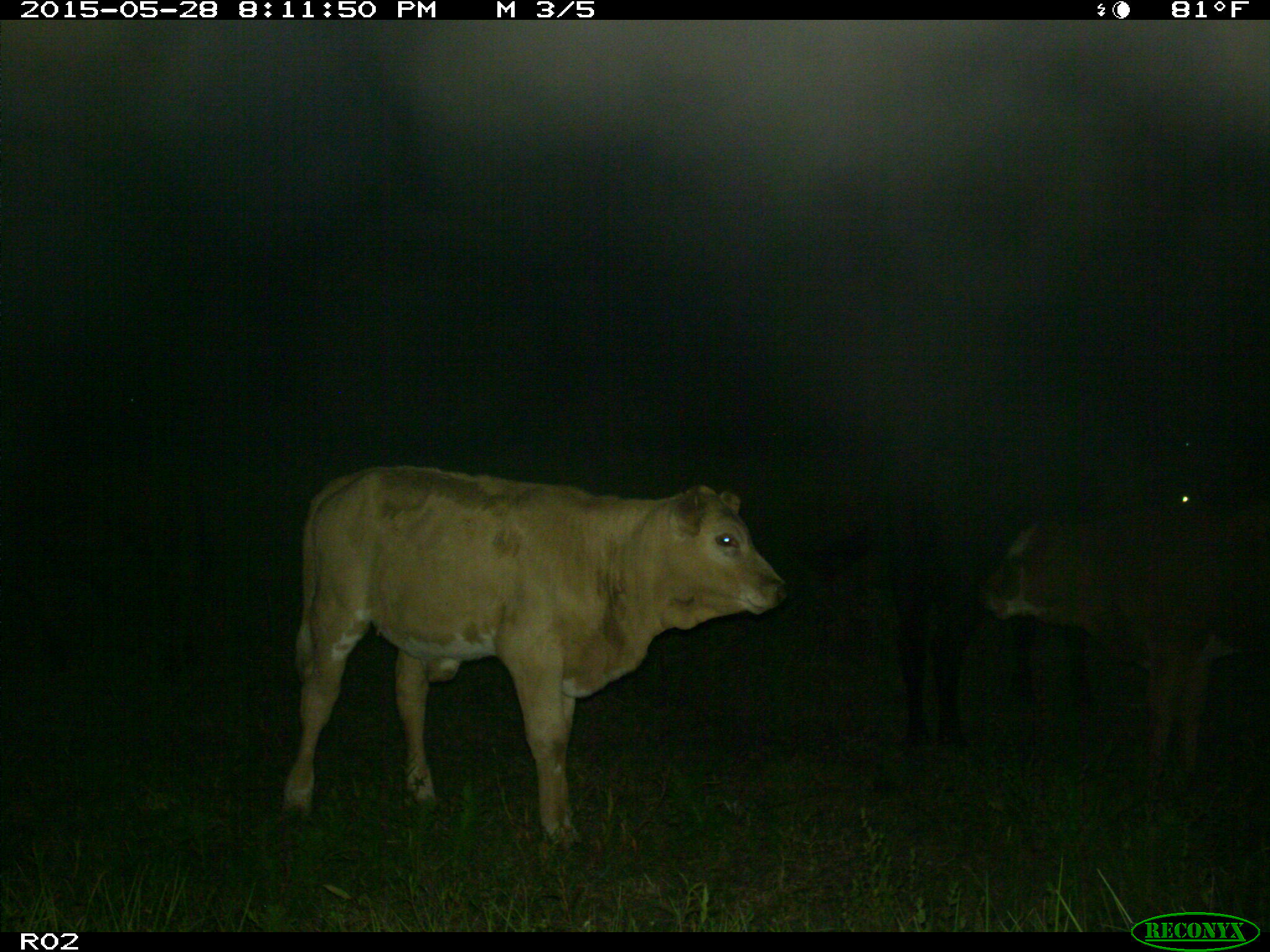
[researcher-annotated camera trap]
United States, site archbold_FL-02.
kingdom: Animalia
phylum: Chordata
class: Mammalia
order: Artiodactyla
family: Bovidae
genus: Bos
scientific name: Bos taurus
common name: domestic cow